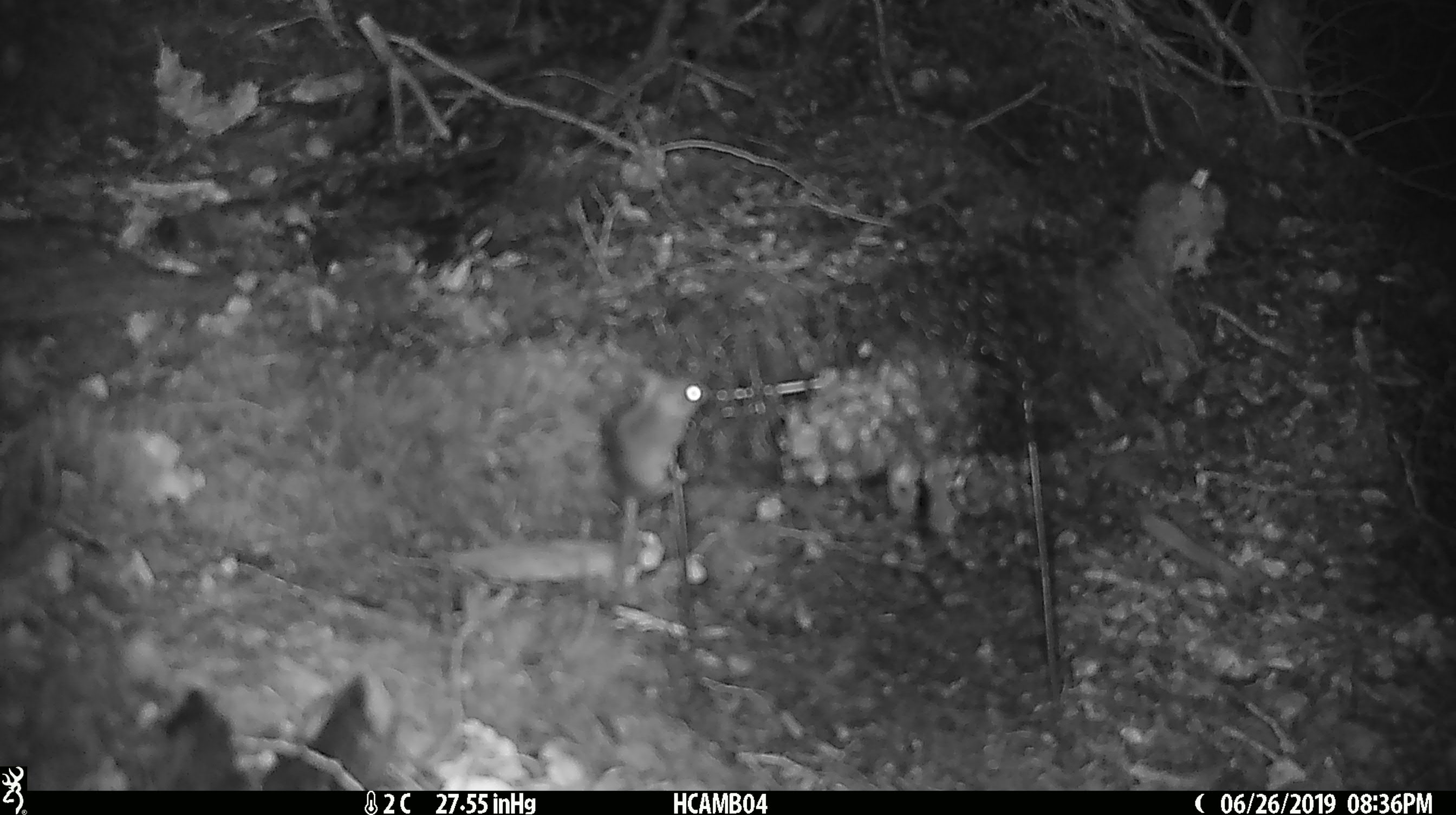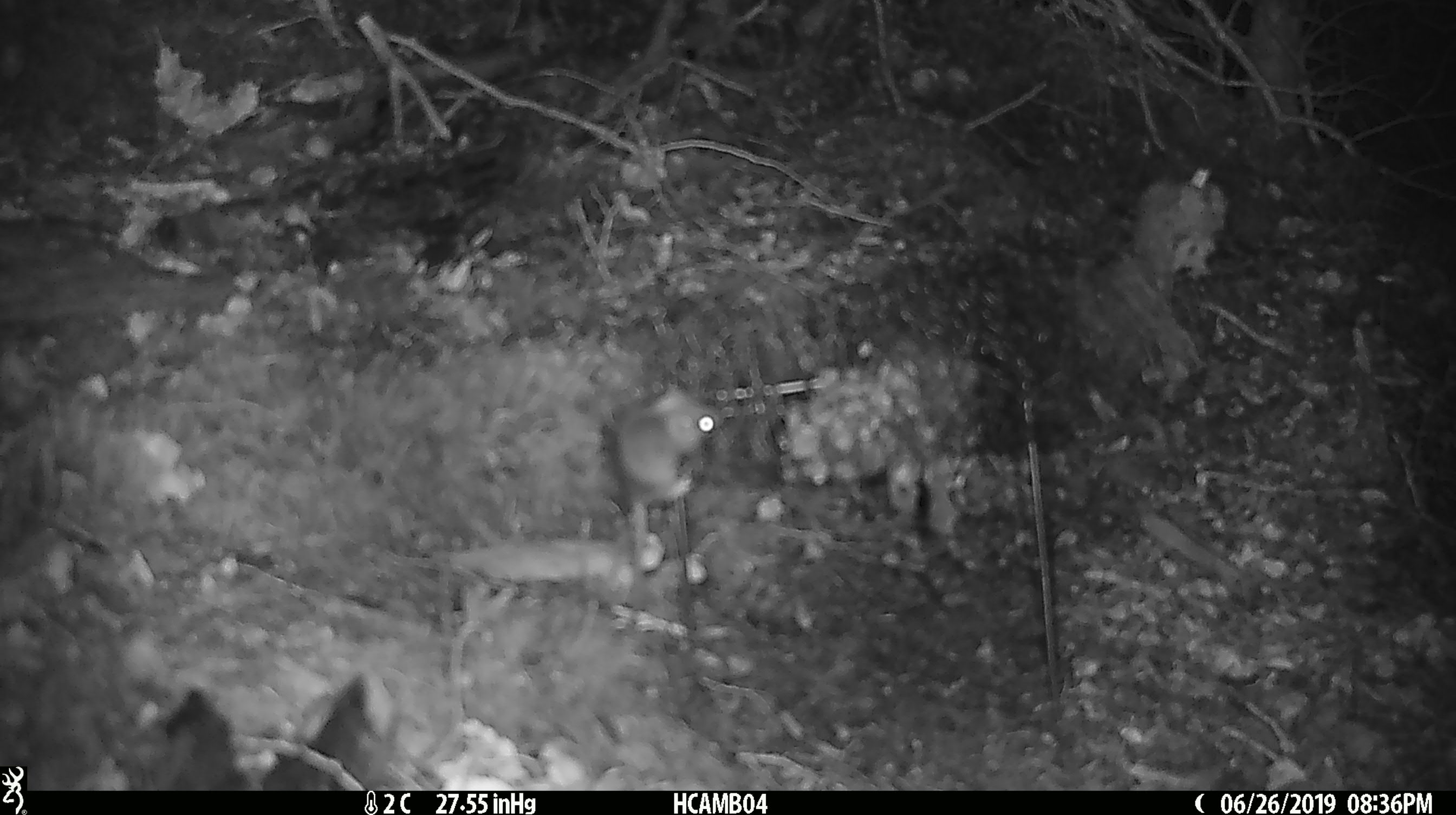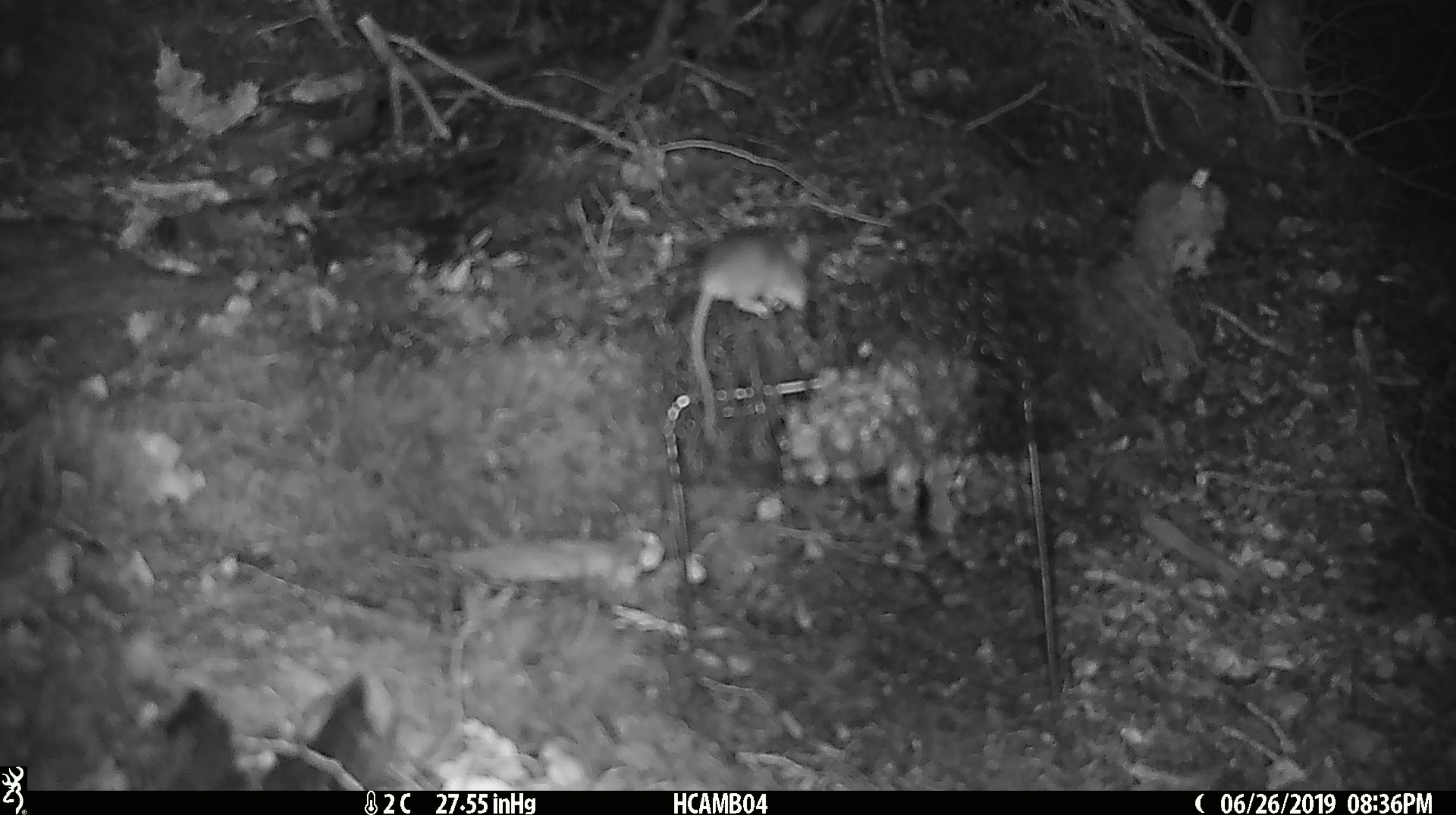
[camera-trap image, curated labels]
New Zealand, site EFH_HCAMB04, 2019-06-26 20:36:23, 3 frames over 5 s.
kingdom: Animalia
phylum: Chordata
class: Mammalia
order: Rodentia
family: Muridae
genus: Mus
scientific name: Mus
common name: mouse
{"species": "mouse (Mus)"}